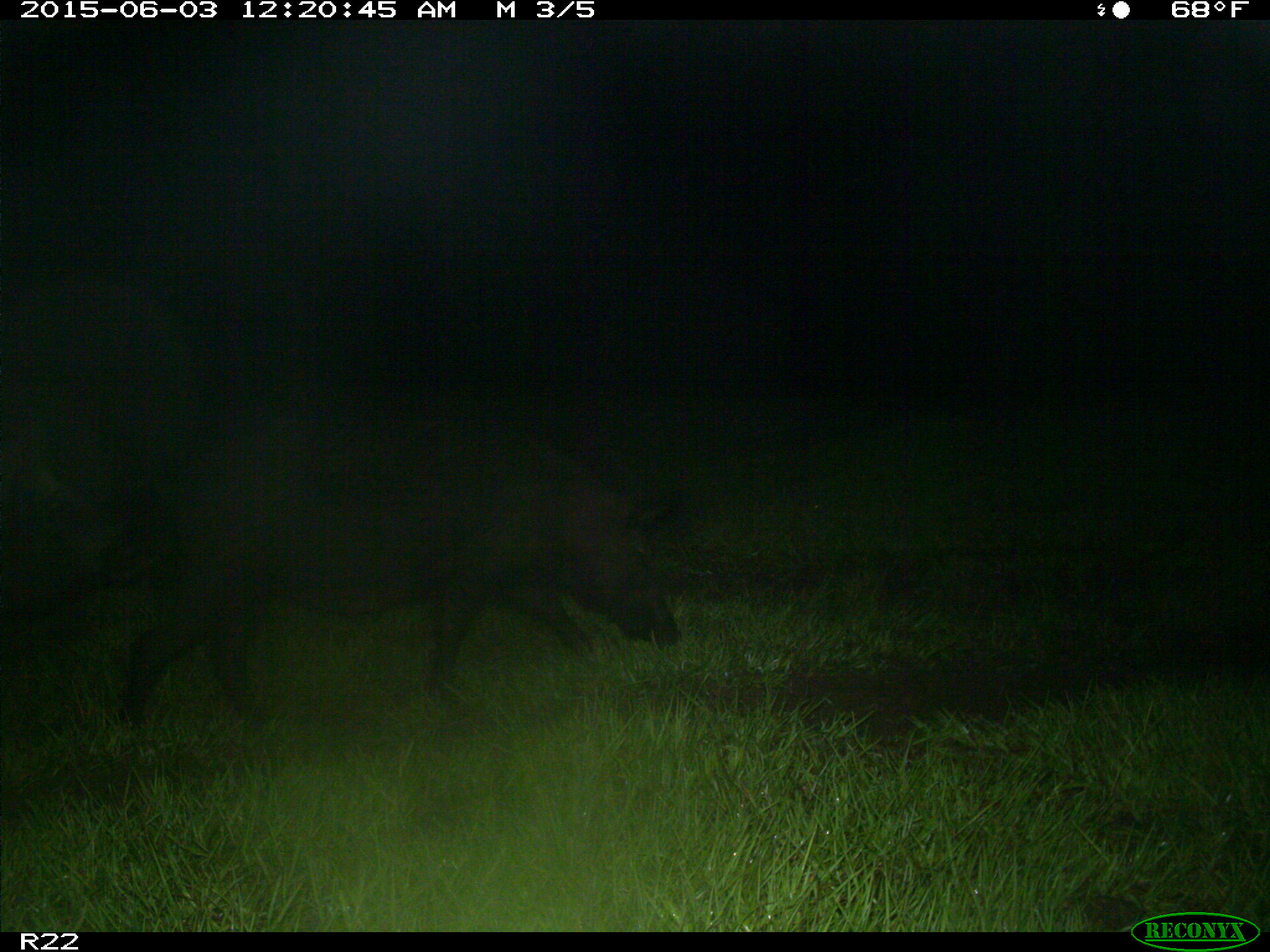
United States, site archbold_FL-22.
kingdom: Animalia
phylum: Chordata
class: Mammalia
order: Artiodactyla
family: Bovidae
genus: Bos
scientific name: Bos taurus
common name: domestic cow